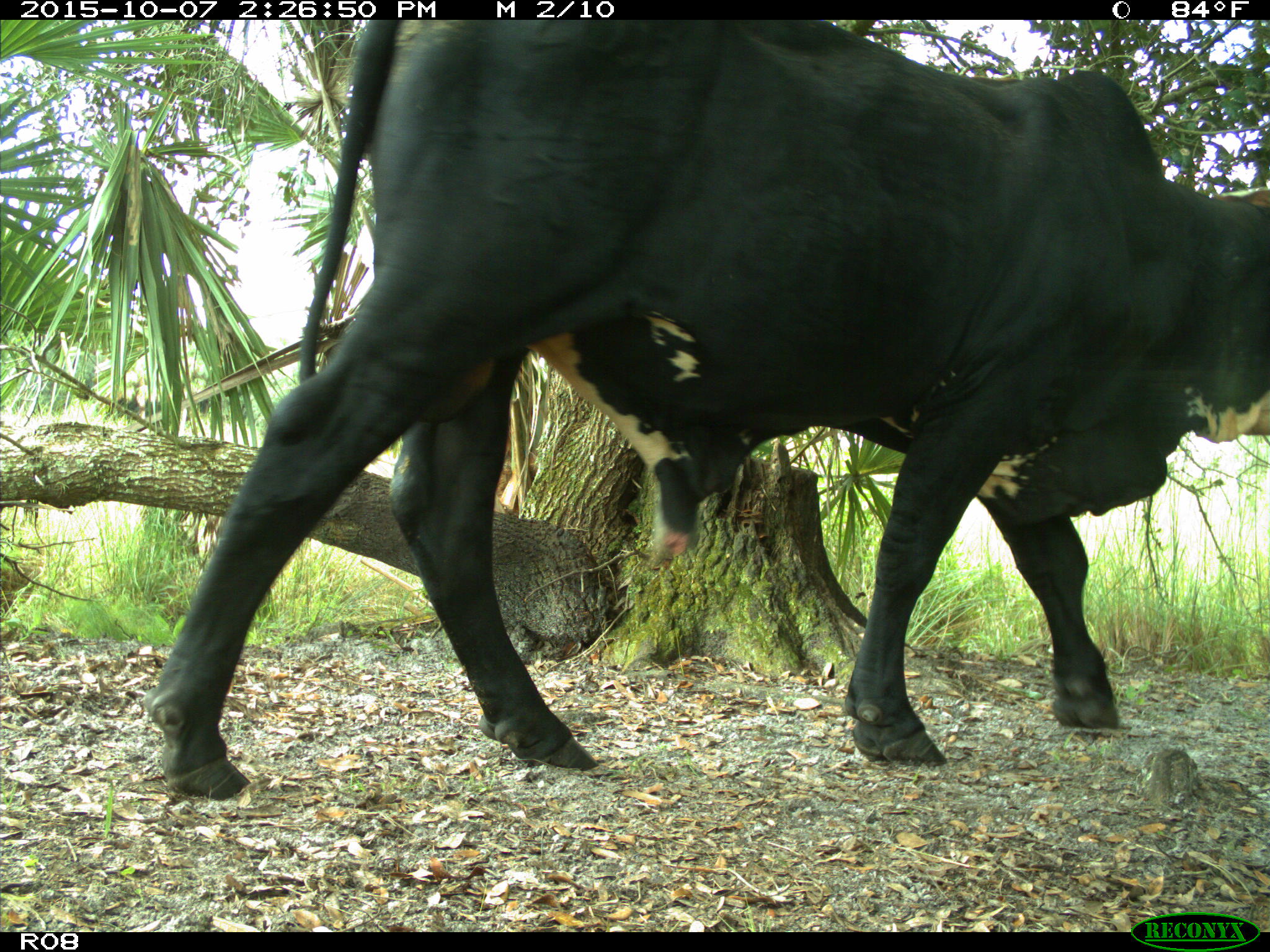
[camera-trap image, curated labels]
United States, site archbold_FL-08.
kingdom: Animalia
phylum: Chordata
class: Mammalia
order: Artiodactyla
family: Bovidae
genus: Bos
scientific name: Bos taurus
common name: domestic cow